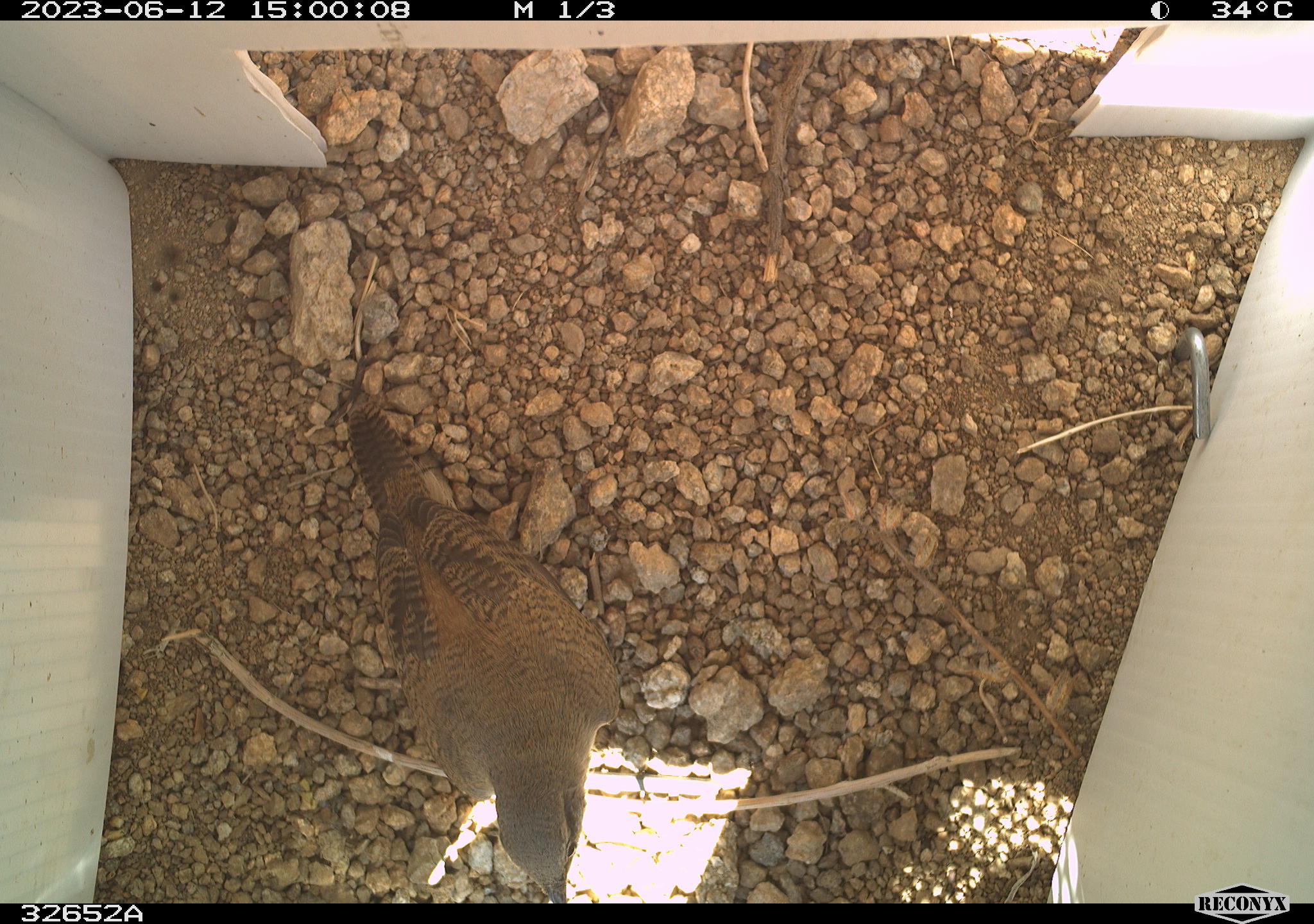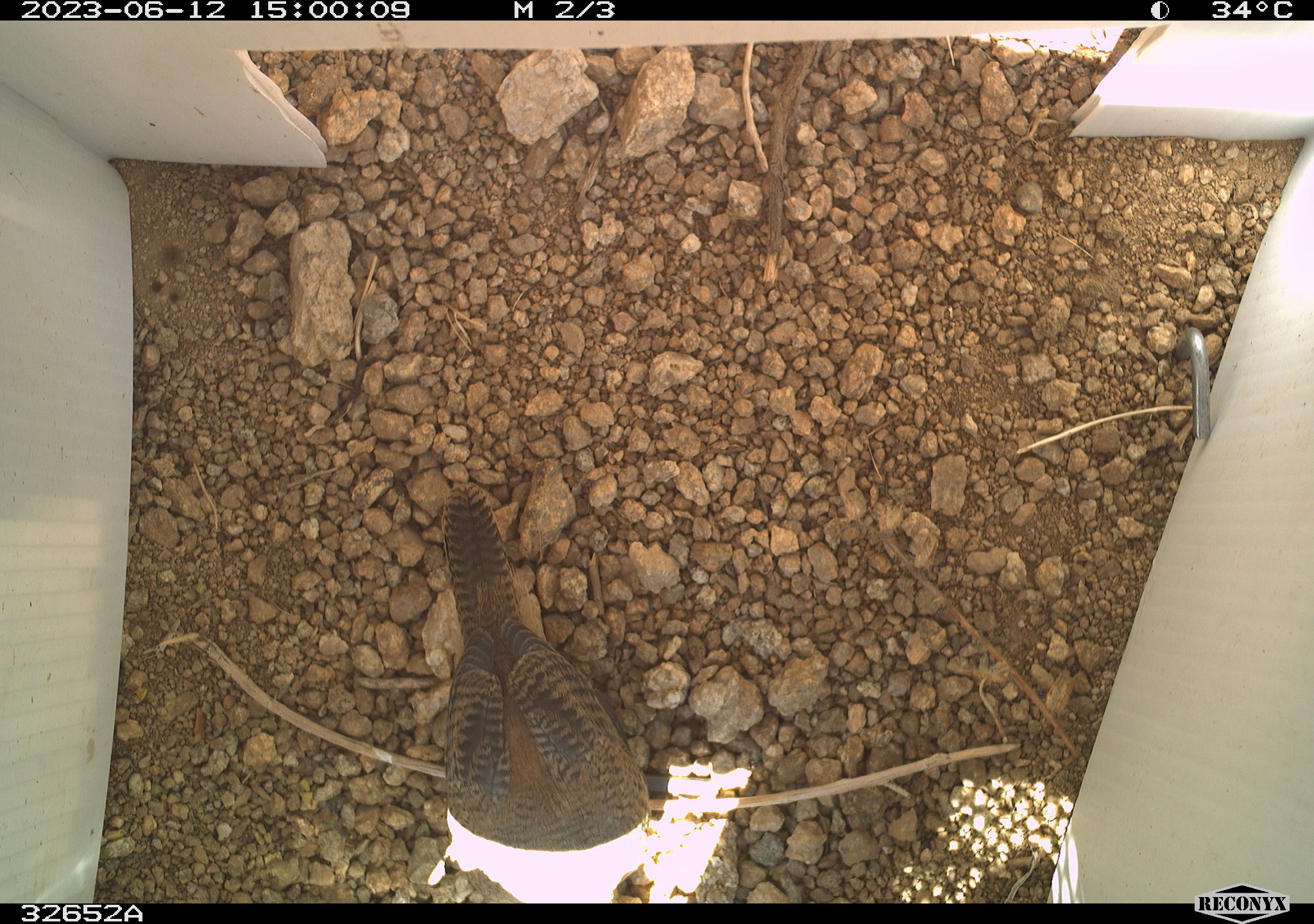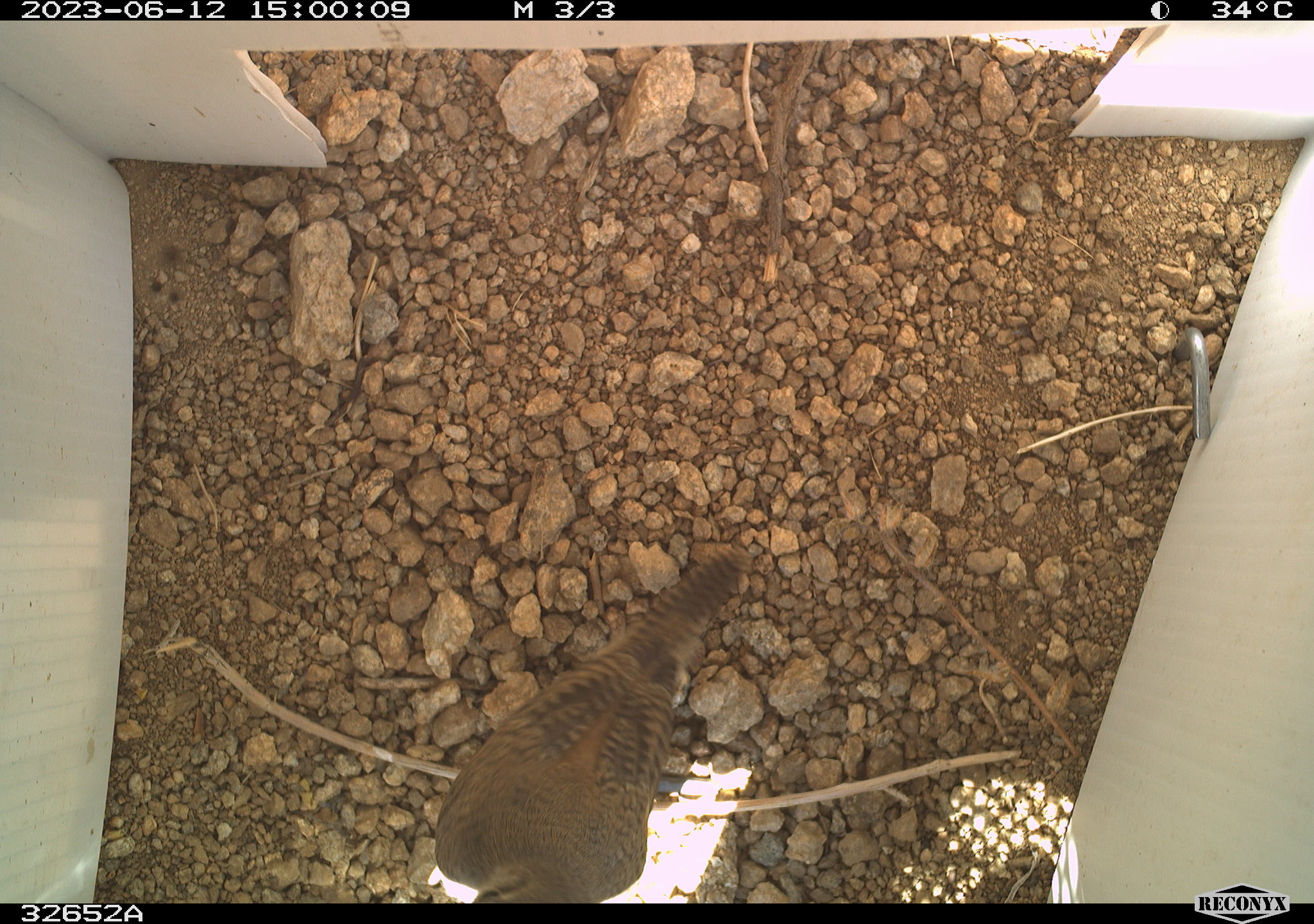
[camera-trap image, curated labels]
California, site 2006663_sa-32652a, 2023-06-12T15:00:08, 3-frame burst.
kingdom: Animalia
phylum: Chordata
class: Aves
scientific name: Aves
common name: bird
Bird (Aves).